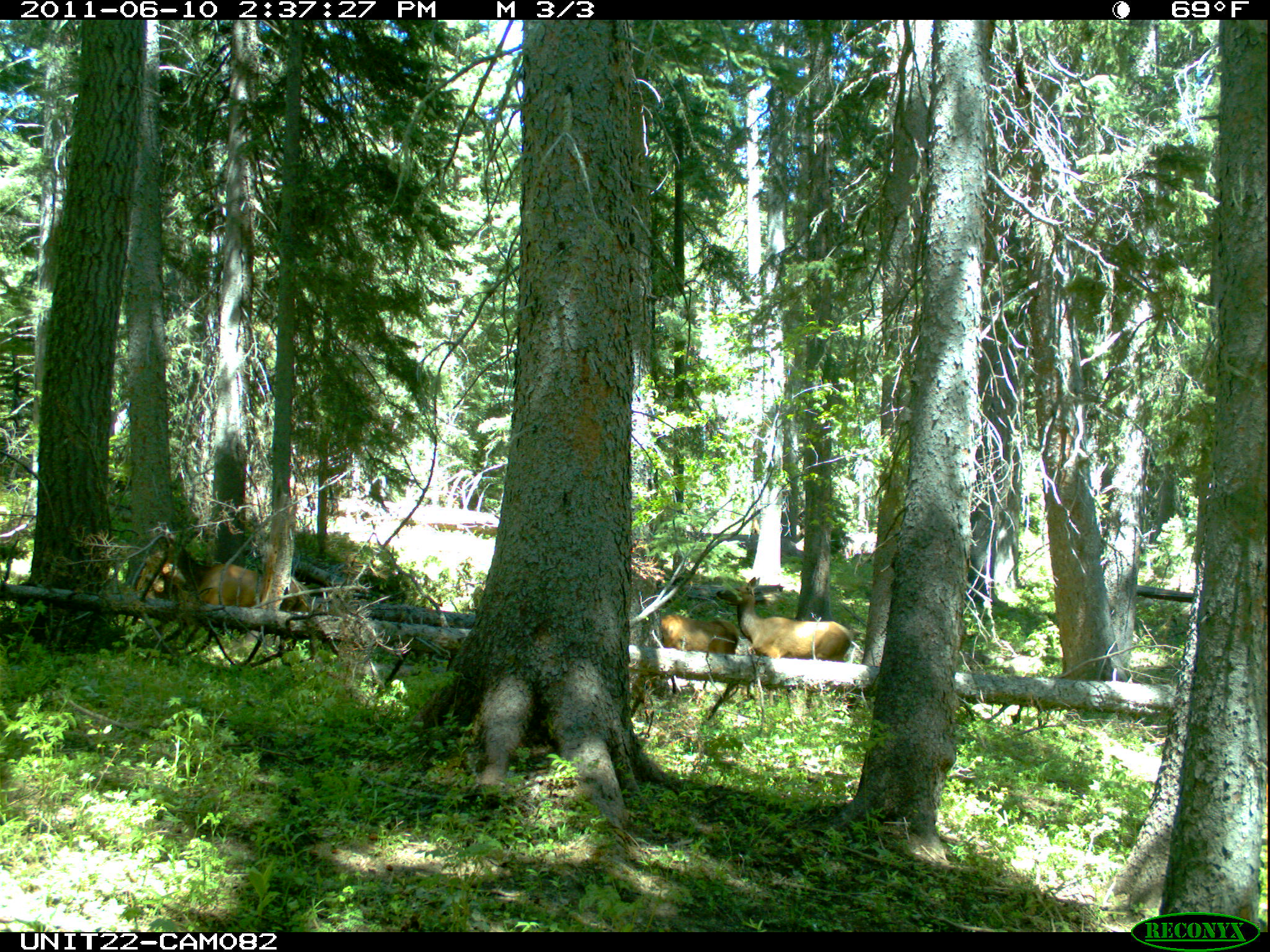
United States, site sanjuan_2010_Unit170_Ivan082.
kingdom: Animalia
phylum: Chordata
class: Mammalia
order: Artiodactyla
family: Cervidae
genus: Cervus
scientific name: Cervus elaphus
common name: red deer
Cervus elaphus (red deer).